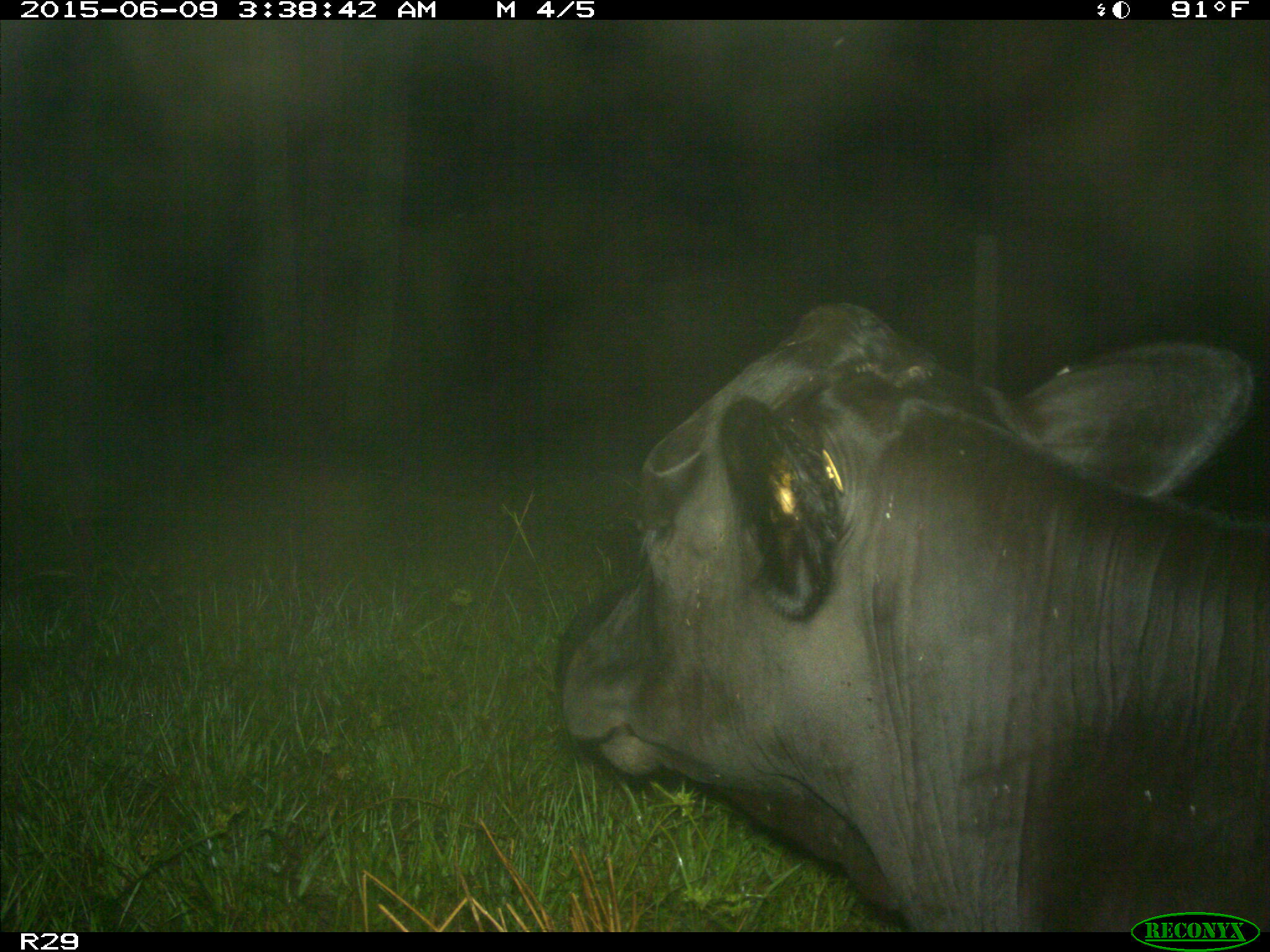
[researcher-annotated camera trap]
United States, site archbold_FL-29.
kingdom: Animalia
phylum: Chordata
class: Mammalia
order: Artiodactyla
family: Bovidae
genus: Bos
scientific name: Bos taurus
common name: domestic cow